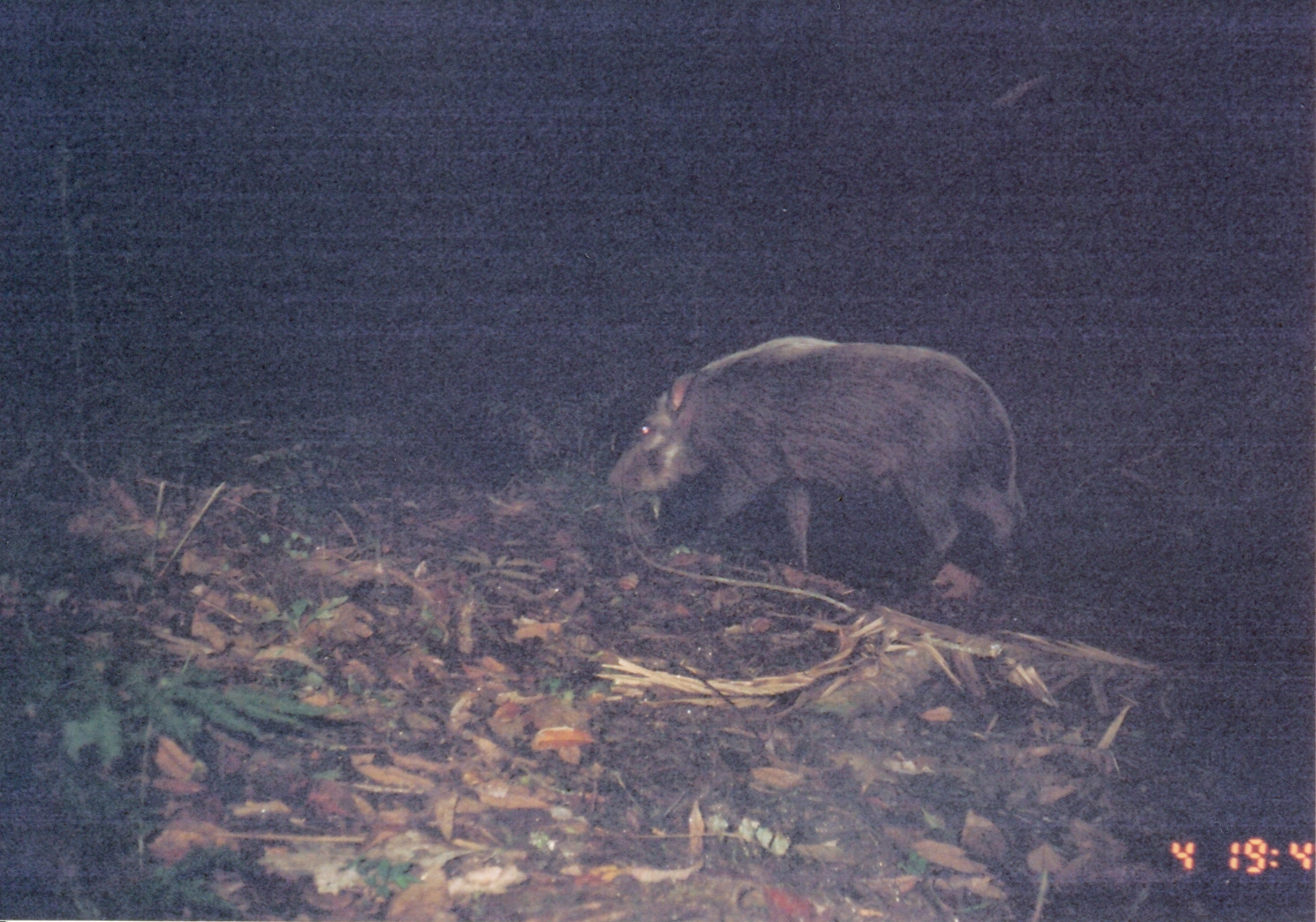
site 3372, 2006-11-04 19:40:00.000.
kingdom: Animalia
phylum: Chordata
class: Mammalia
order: Artiodactyla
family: Suidae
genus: Potamochoerus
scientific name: Potamochoerus larvatus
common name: bushpig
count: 1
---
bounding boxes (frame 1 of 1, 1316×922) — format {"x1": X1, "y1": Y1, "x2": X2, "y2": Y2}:
potamochoerus larvatus: {"x1": 604, "y1": 331, "x2": 1028, "y2": 575}